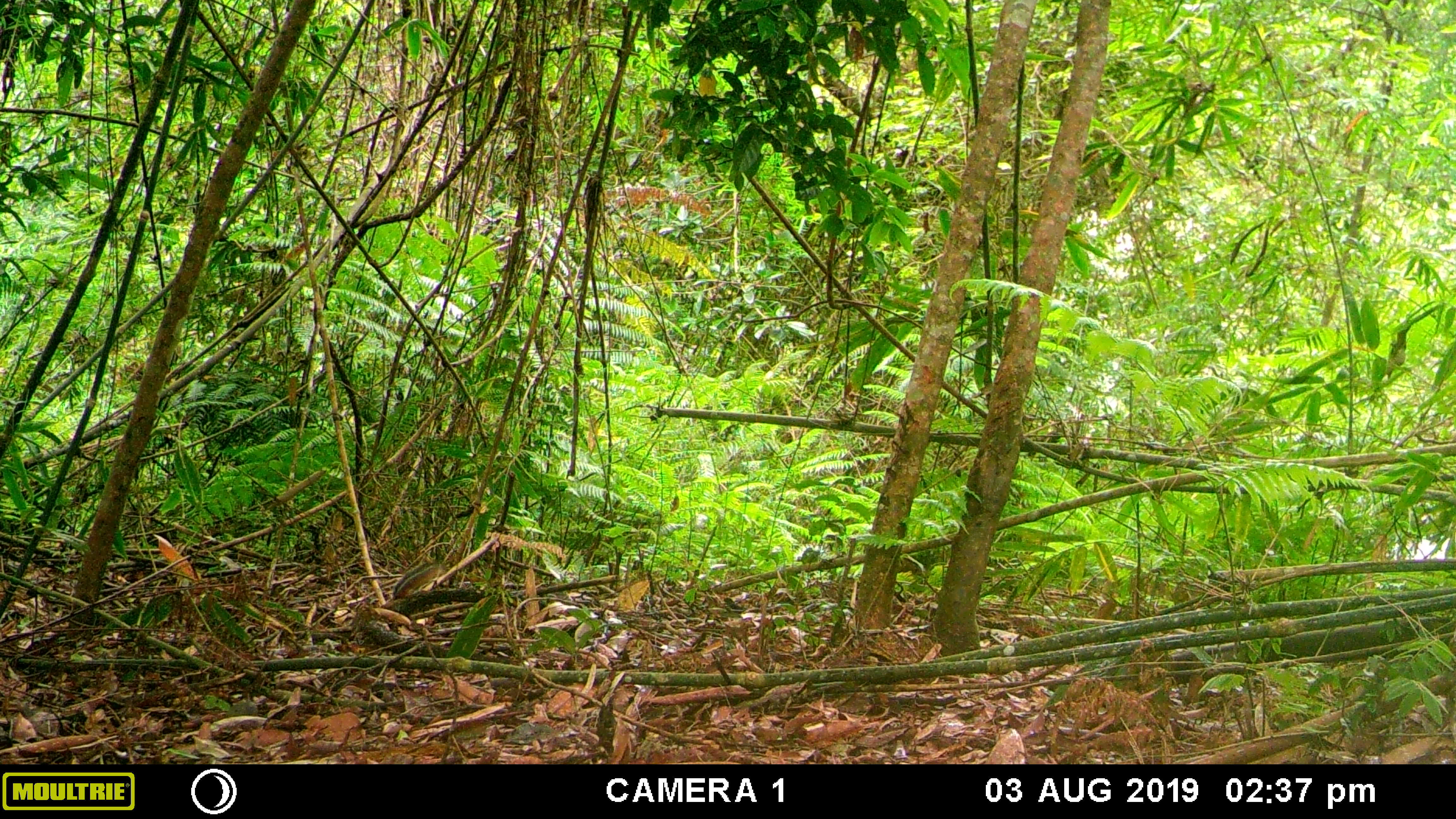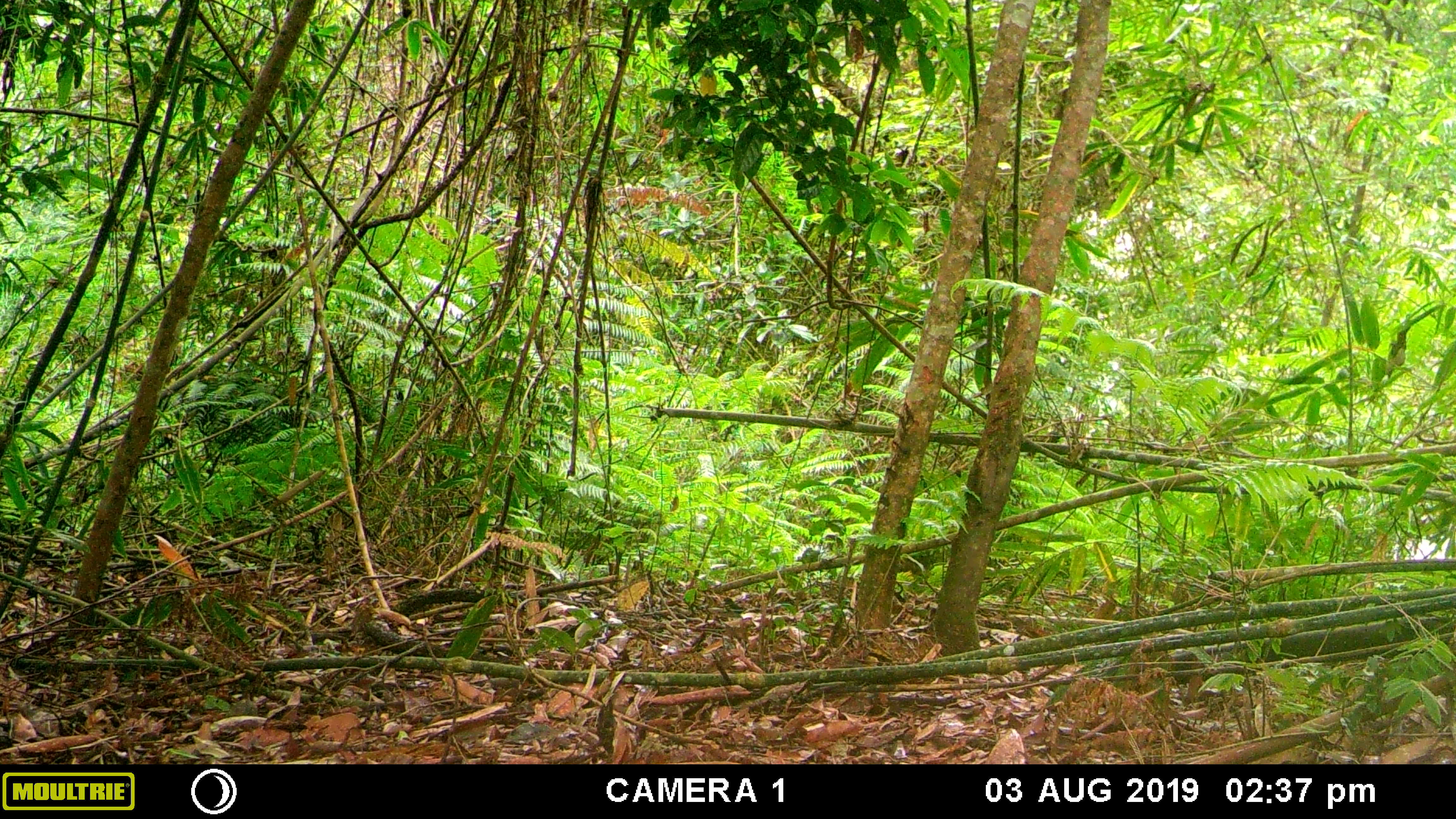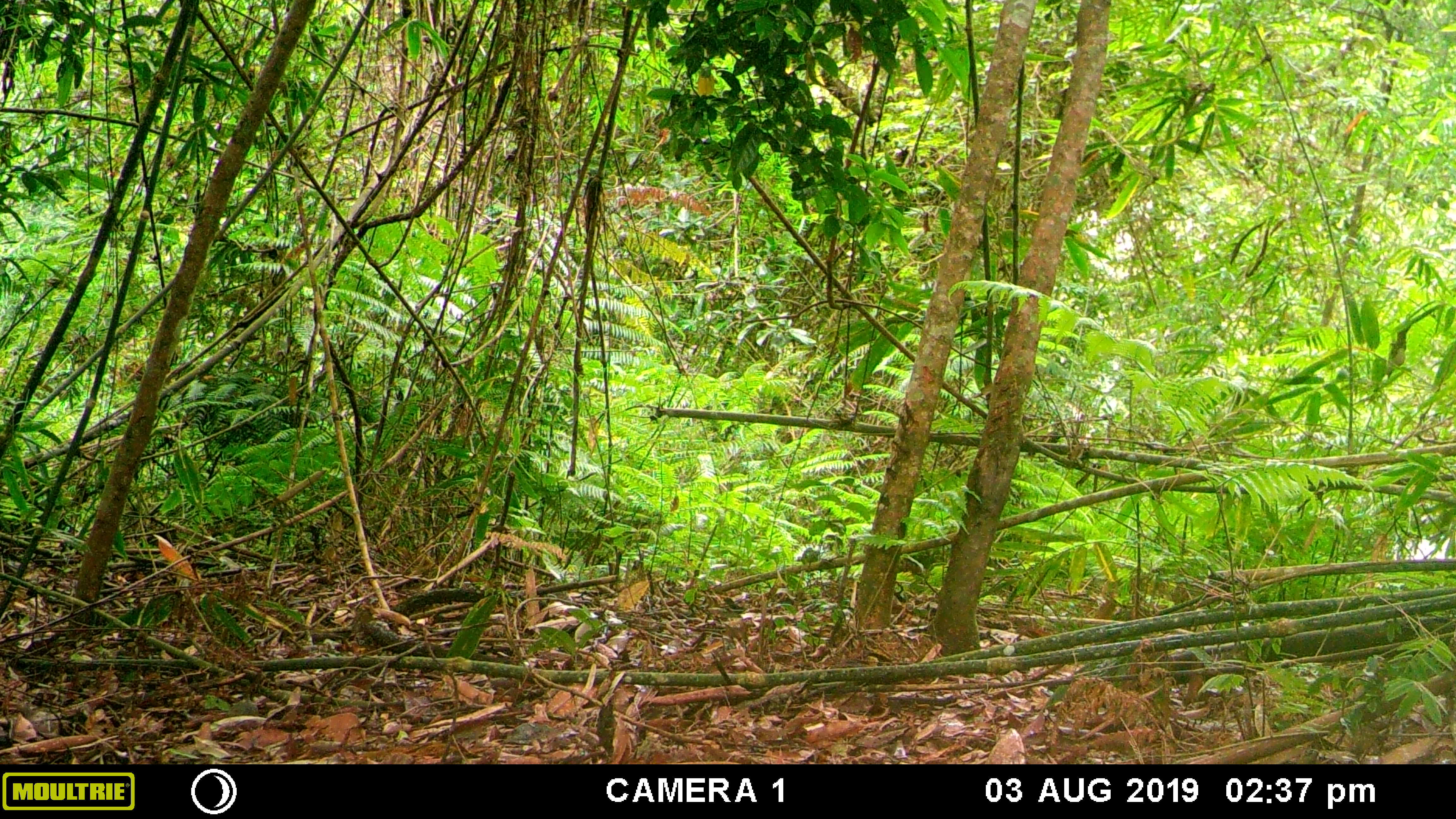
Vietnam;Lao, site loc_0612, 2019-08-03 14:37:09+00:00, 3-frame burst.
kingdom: Animalia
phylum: Chordata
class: Mammalia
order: Rodentia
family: Sciuridae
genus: Dremomys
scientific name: Dremomys rufigenis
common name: red-cheeked squirrel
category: red cheeked squirrel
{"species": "red cheeked squirrel (red-cheeked squirrel) (Dremomys rufigenis)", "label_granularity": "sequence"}